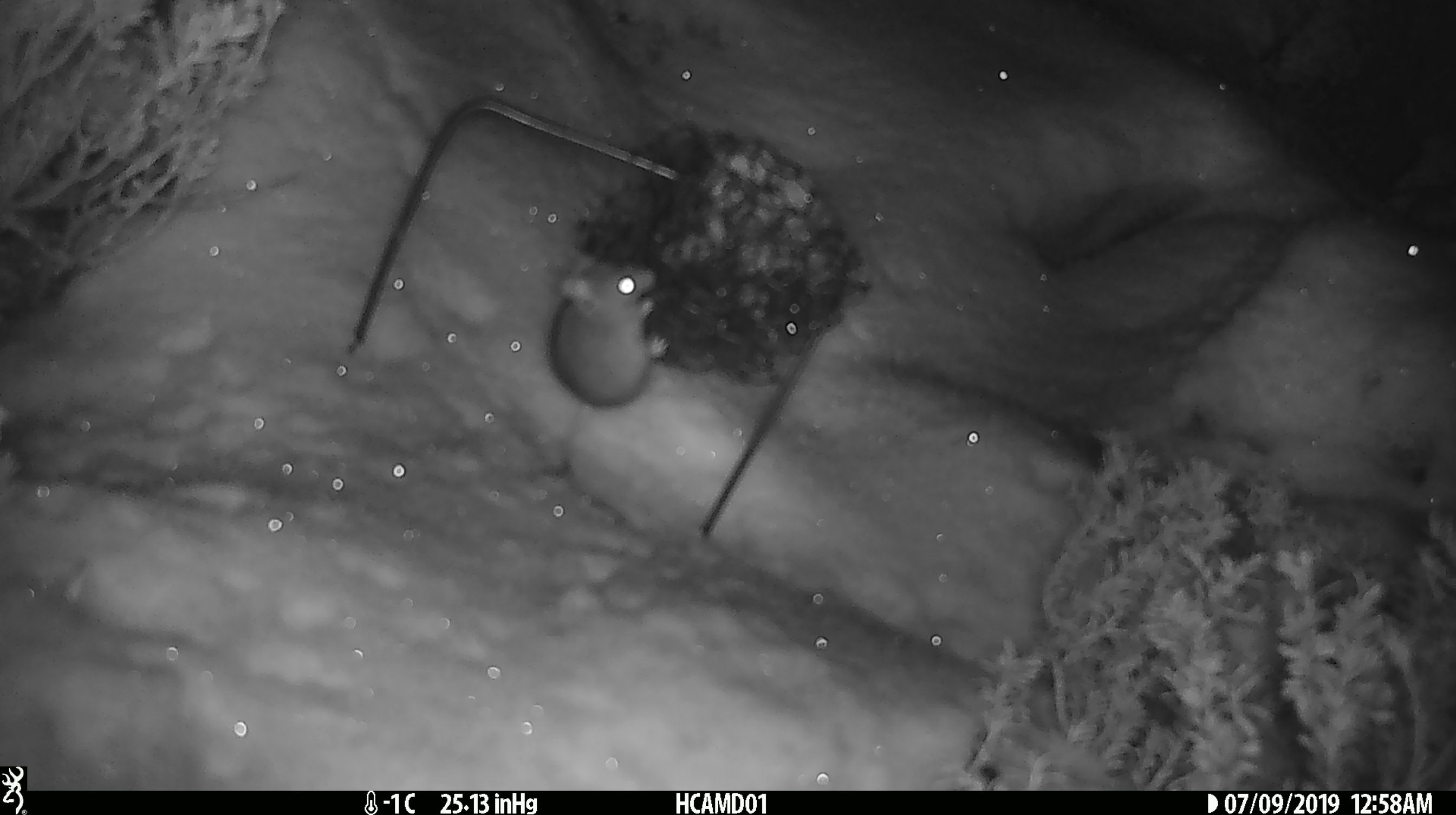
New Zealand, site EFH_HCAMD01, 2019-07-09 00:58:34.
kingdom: Animalia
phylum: Chordata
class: Mammalia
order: Rodentia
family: Muridae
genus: Mus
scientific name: Mus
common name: mouse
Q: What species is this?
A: Mouse (Mus).